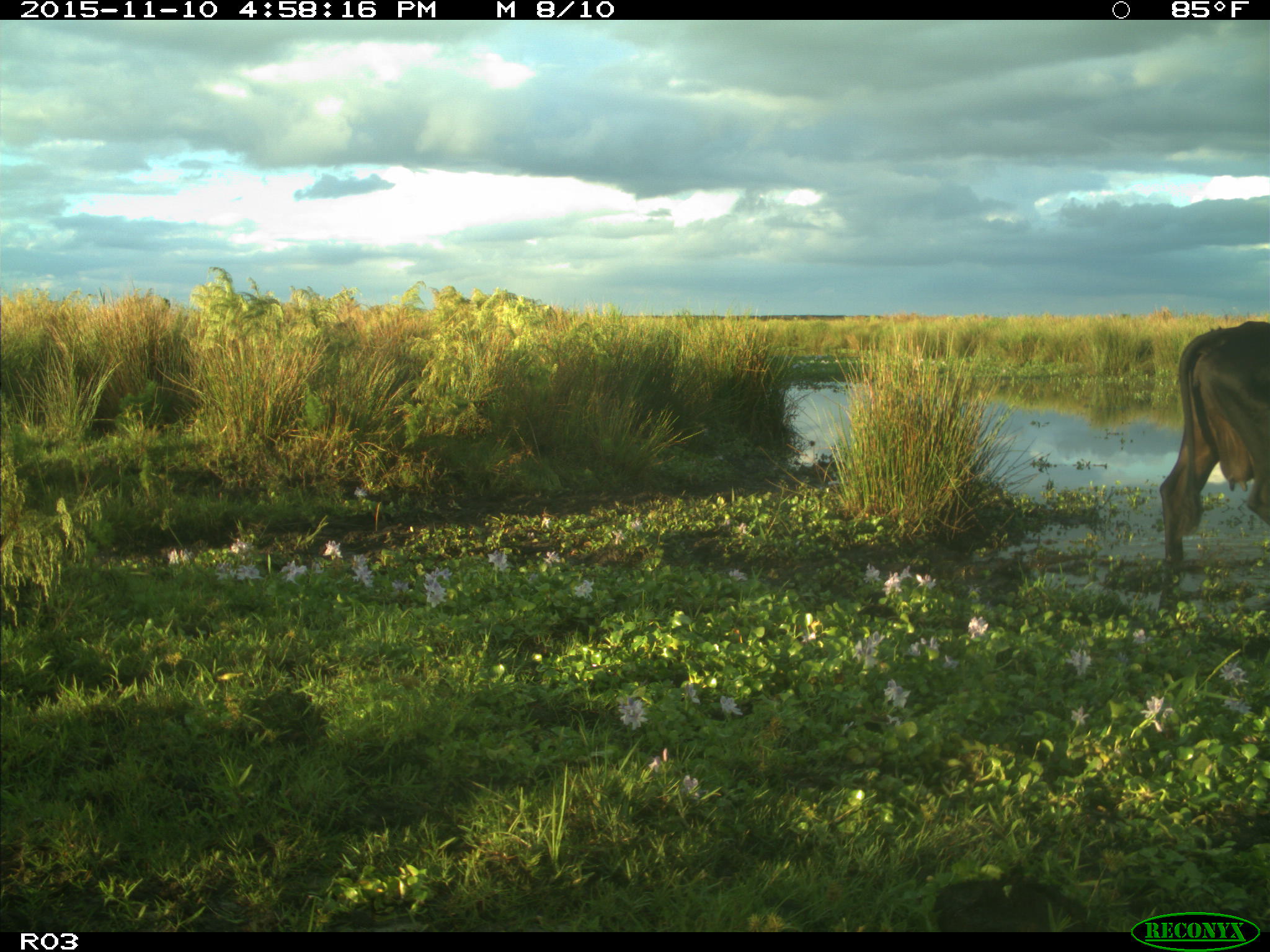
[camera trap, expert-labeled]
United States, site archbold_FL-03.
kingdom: Animalia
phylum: Chordata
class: Mammalia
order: Artiodactyla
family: Bovidae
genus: Bos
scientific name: Bos taurus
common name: domestic cow